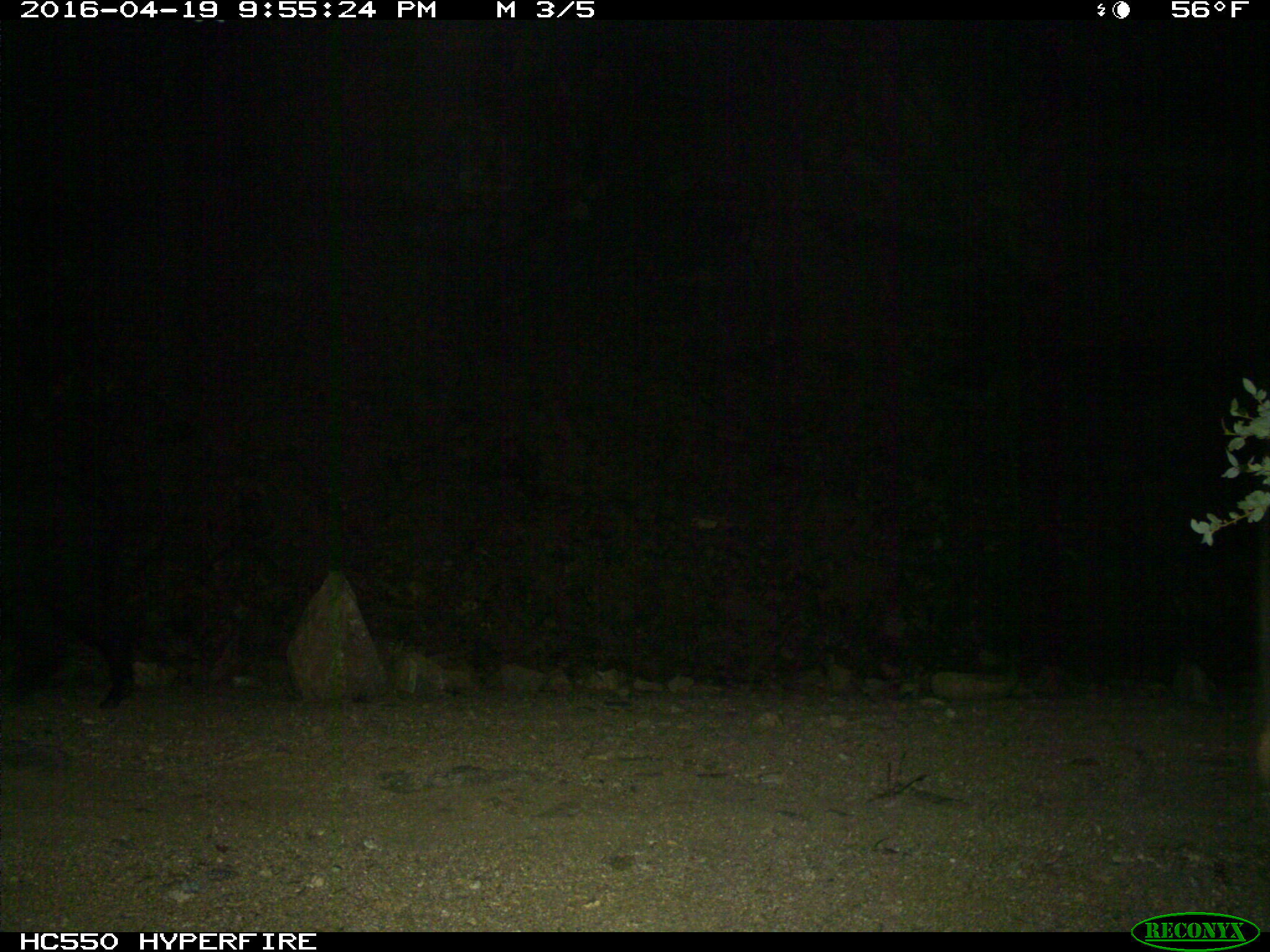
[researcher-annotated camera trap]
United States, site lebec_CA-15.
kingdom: Animalia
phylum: Chordata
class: Mammalia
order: Artiodactyla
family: Suidae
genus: Sus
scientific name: Sus scrofa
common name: wild boar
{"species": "Sus scrofa (wild boar)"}